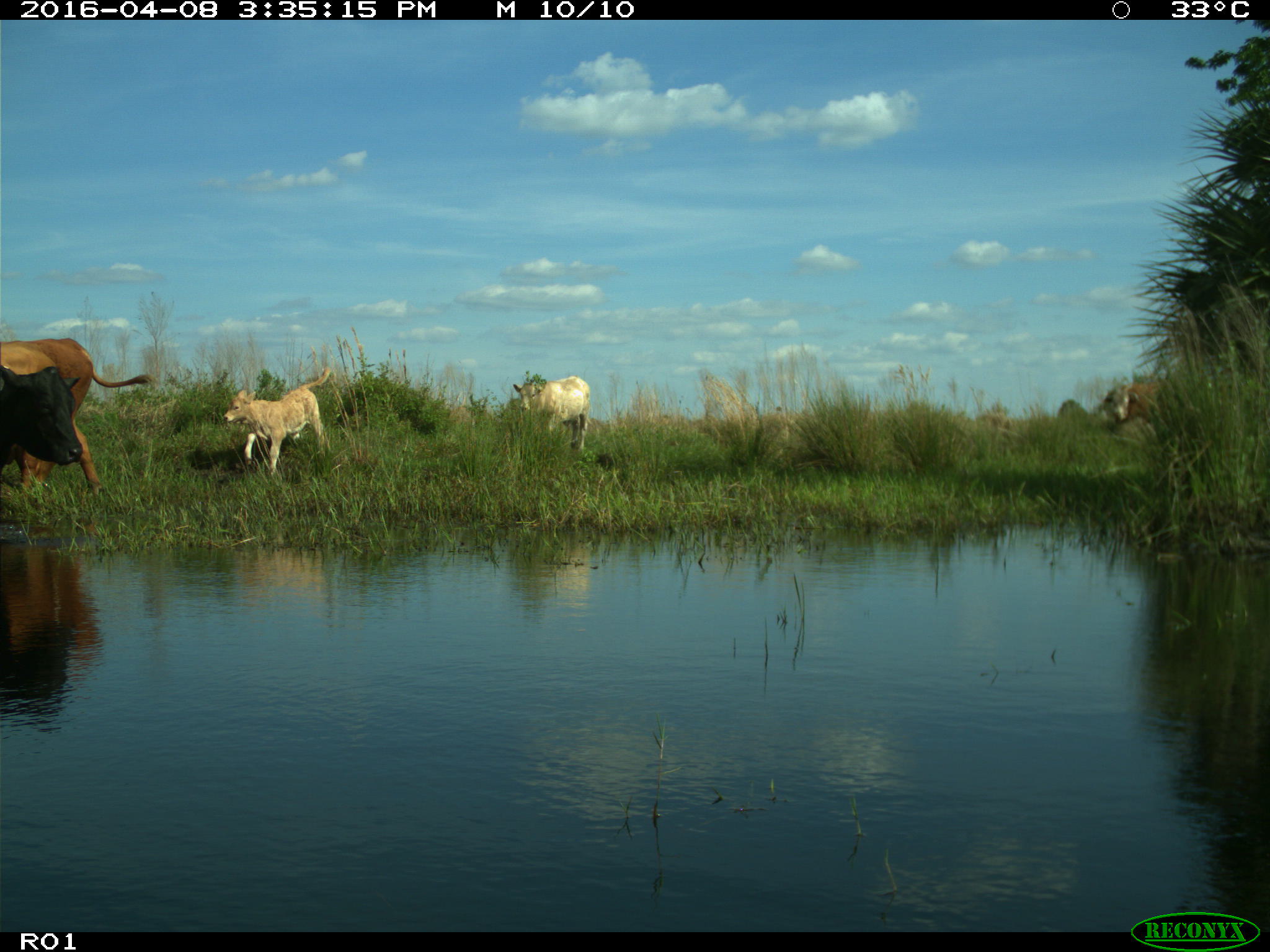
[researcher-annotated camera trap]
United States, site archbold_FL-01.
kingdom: Animalia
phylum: Chordata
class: Mammalia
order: Artiodactyla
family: Bovidae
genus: Bos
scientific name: Bos taurus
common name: domestic cow